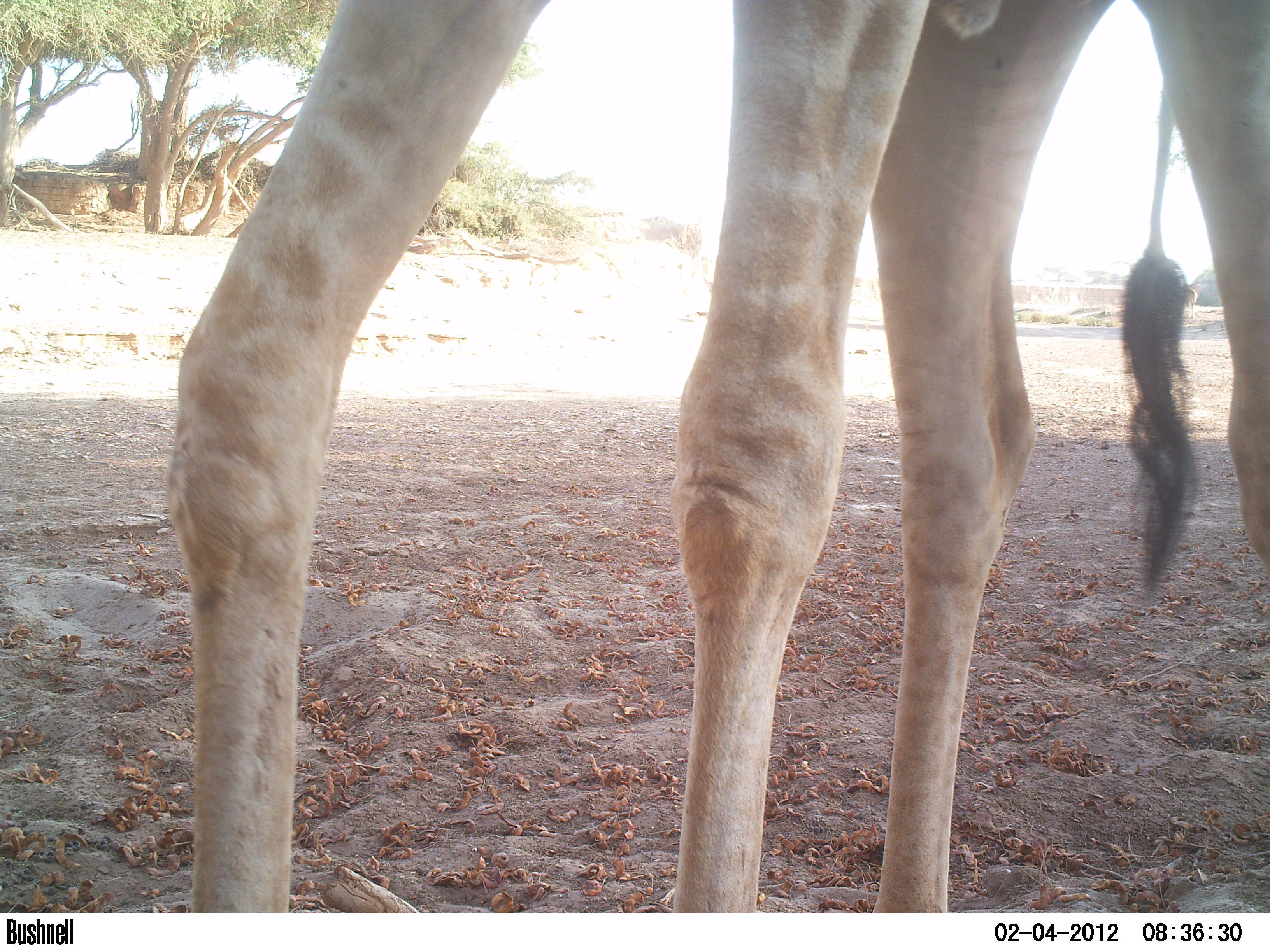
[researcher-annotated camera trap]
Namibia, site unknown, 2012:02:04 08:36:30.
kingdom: Animalia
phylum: Chordata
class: Mammalia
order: Artiodactyla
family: Giraffidae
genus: Giraffa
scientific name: Giraffa camelopardalis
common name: giraffe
Giraffa camelopardalis (giraffe).